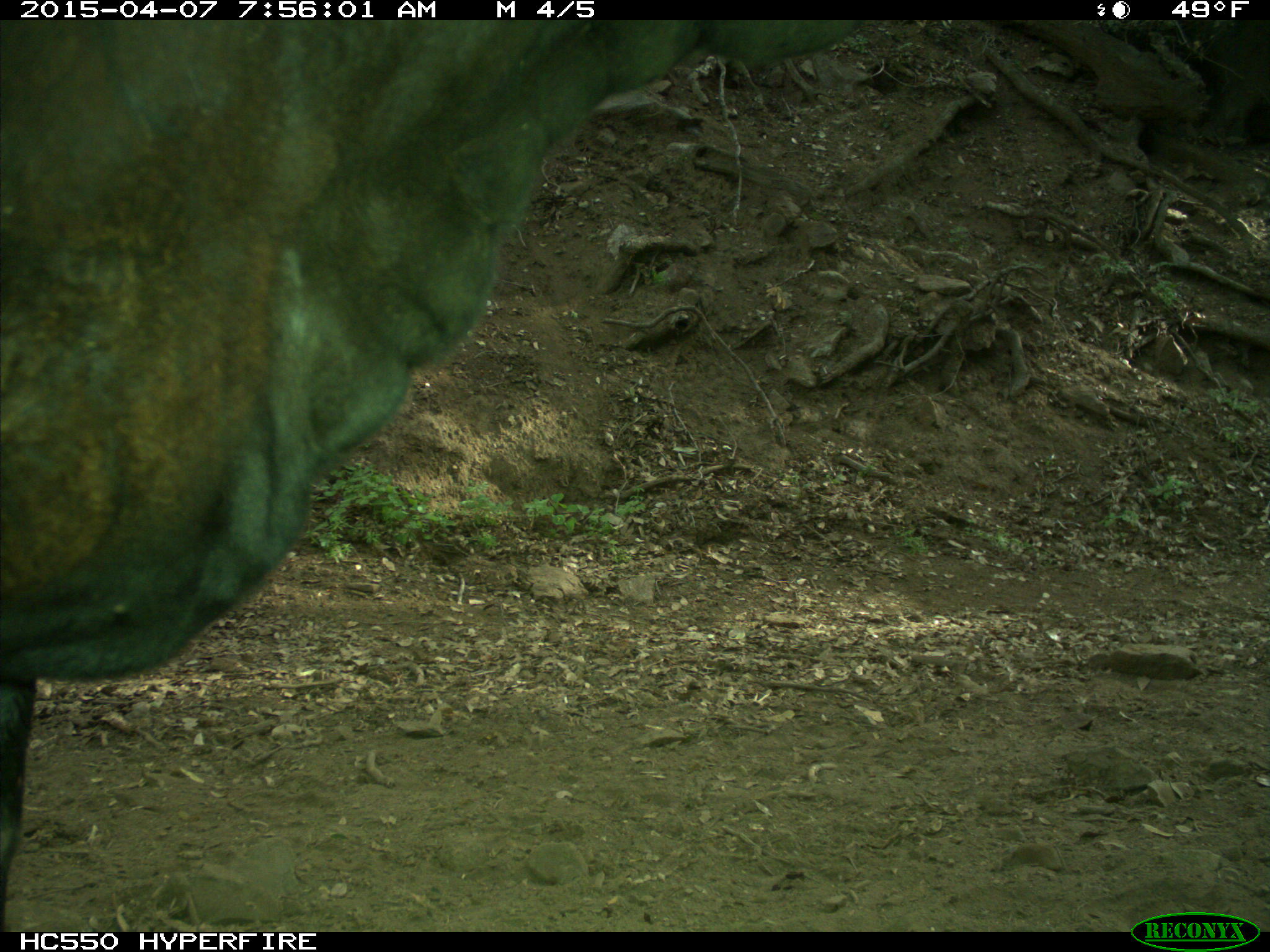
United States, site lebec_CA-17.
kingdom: Animalia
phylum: Chordata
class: Mammalia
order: Artiodactyla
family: Bovidae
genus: Bos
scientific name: Bos taurus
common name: domestic cow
Bos taurus (domestic cow).